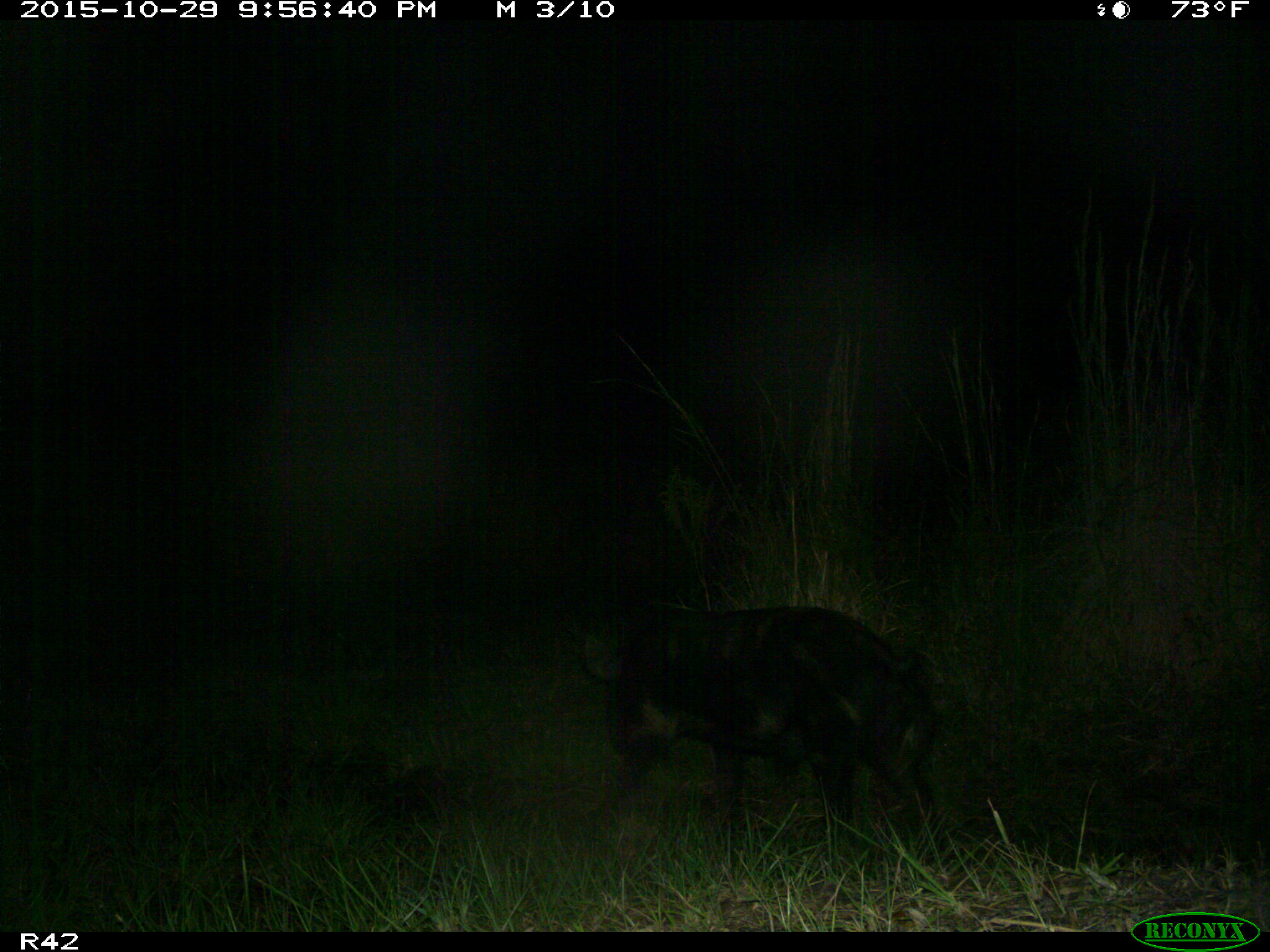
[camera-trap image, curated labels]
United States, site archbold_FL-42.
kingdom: Animalia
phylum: Chordata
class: Mammalia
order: Artiodactyla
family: Suidae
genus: Sus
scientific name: Sus scrofa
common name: wild boar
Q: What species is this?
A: Sus scrofa (wild boar).